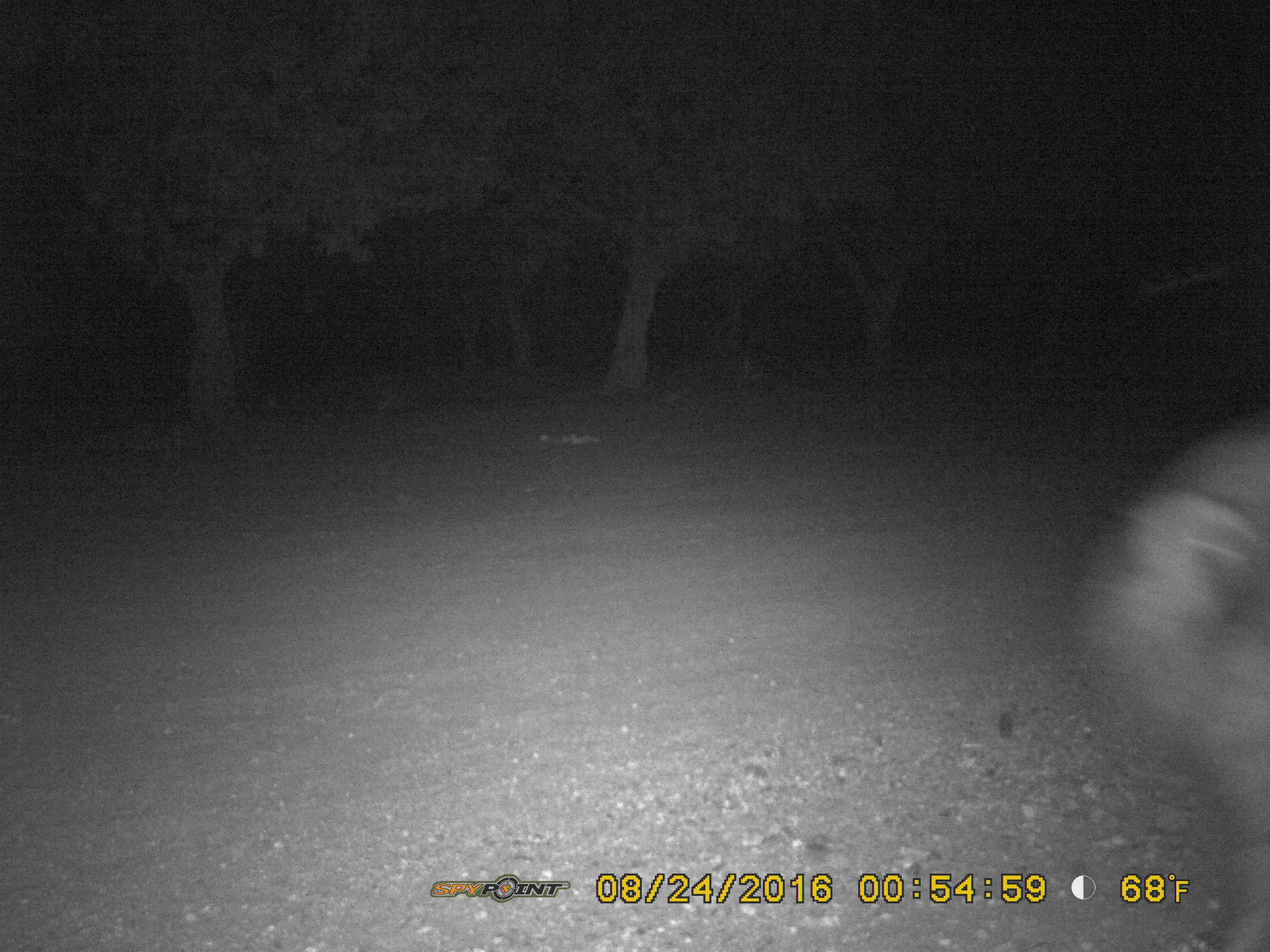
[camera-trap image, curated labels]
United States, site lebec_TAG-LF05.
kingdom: Animalia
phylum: Chordata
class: Mammalia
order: Artiodactyla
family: Suidae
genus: Sus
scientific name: Sus scrofa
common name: wild boar